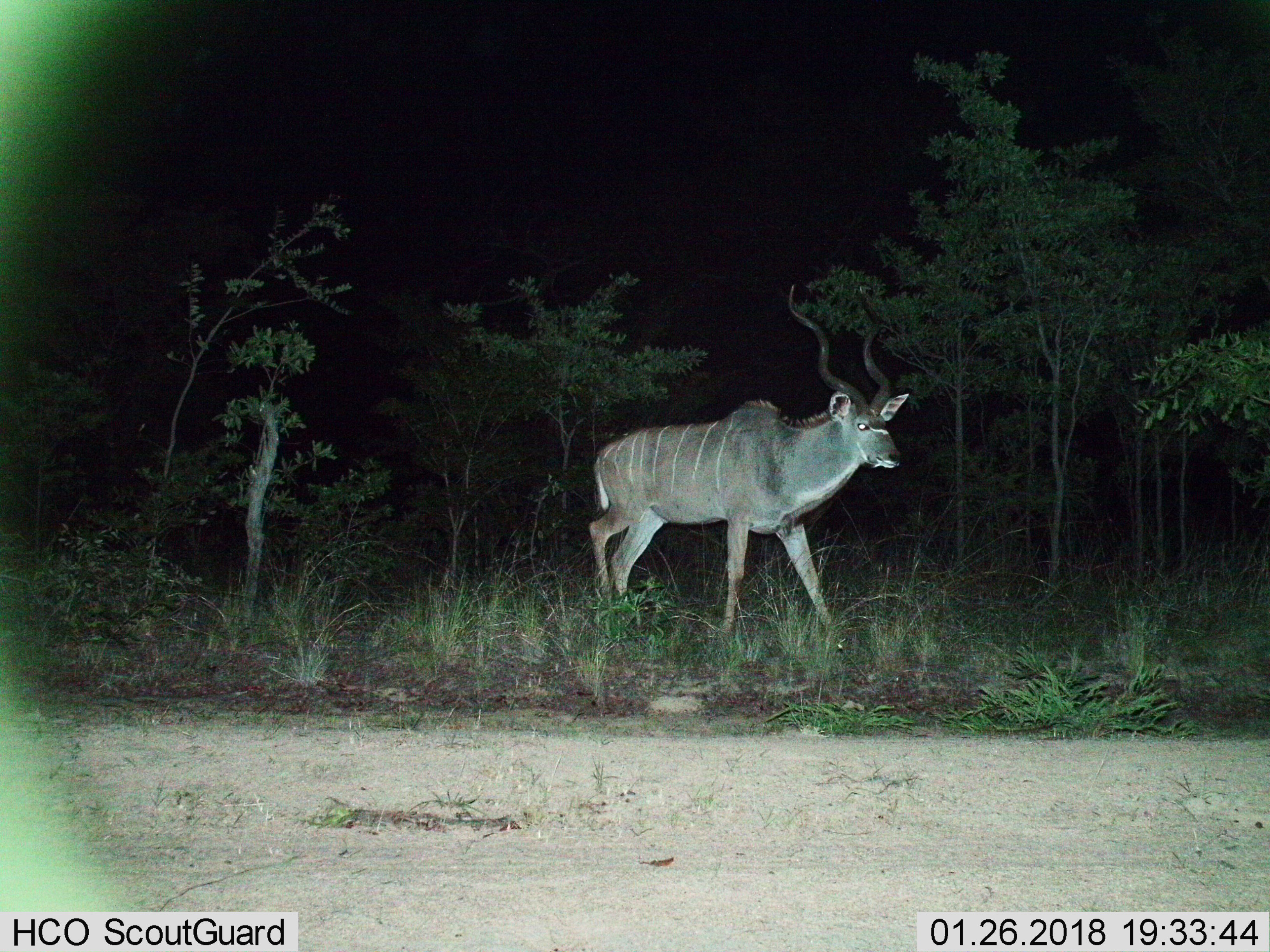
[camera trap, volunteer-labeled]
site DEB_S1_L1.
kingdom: Animalia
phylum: Chordata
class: Mammalia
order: Artiodactyla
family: Bovidae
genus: Tragelaphus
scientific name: Tragelaphus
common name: kudu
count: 1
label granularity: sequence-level